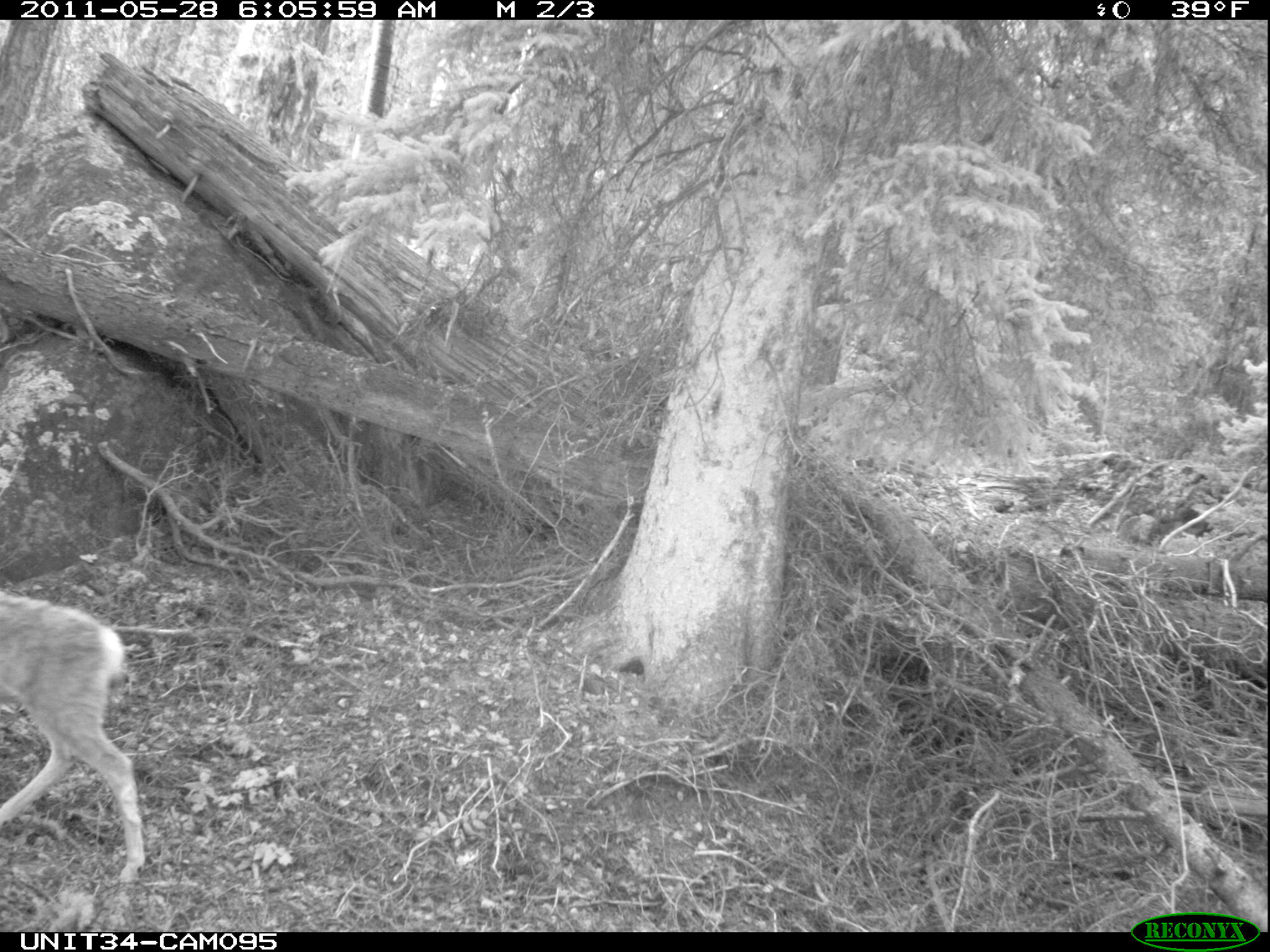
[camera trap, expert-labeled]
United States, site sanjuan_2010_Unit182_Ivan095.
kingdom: Animalia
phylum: Chordata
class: Mammalia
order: Artiodactyla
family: Cervidae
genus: Odocoileus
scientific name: Odocoileus hemionus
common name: mule deer